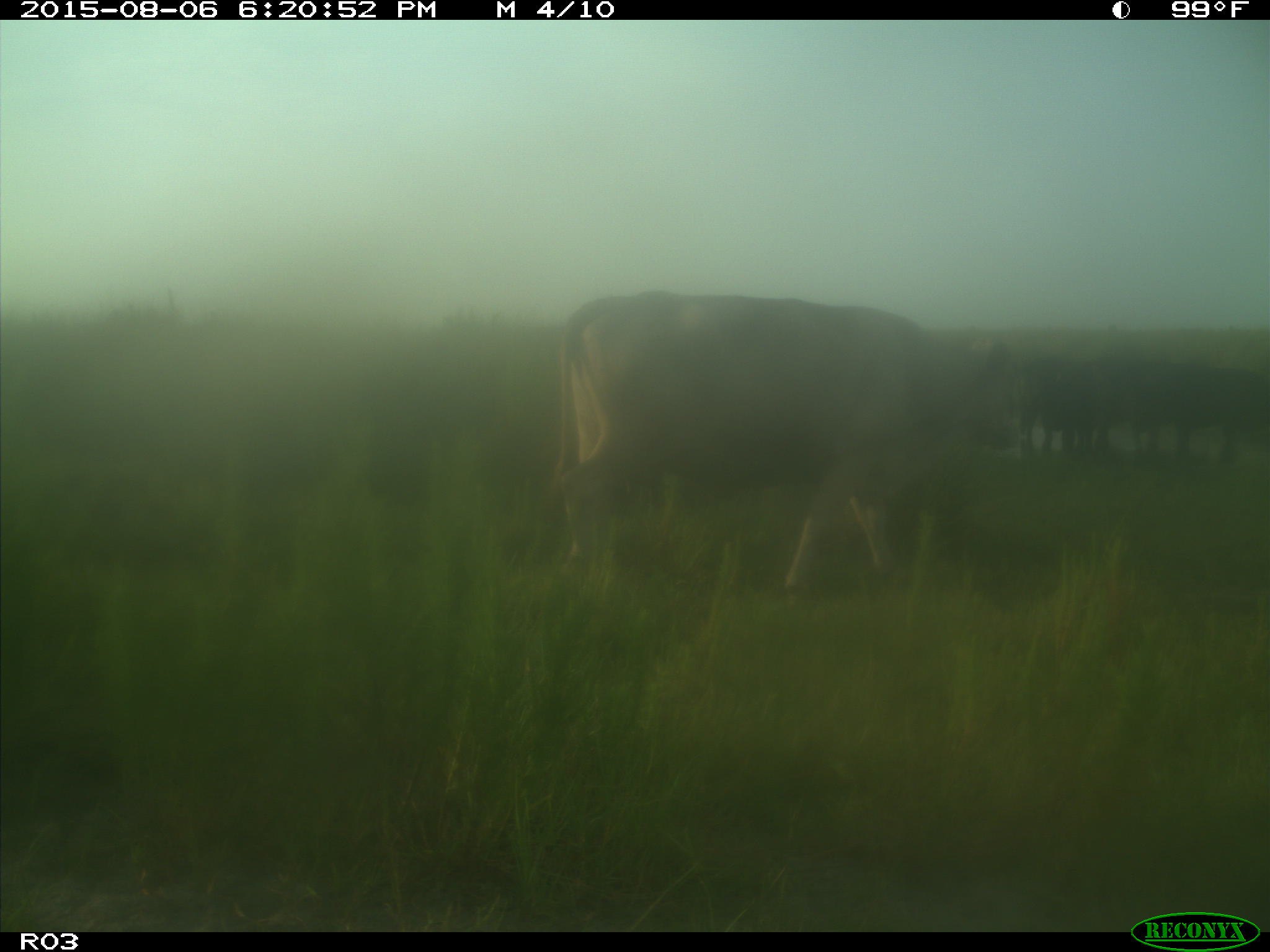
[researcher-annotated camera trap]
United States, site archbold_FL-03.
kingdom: Animalia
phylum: Chordata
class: Mammalia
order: Artiodactyla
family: Bovidae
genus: Bos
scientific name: Bos taurus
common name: domestic cow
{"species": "Bos taurus (domestic cow)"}